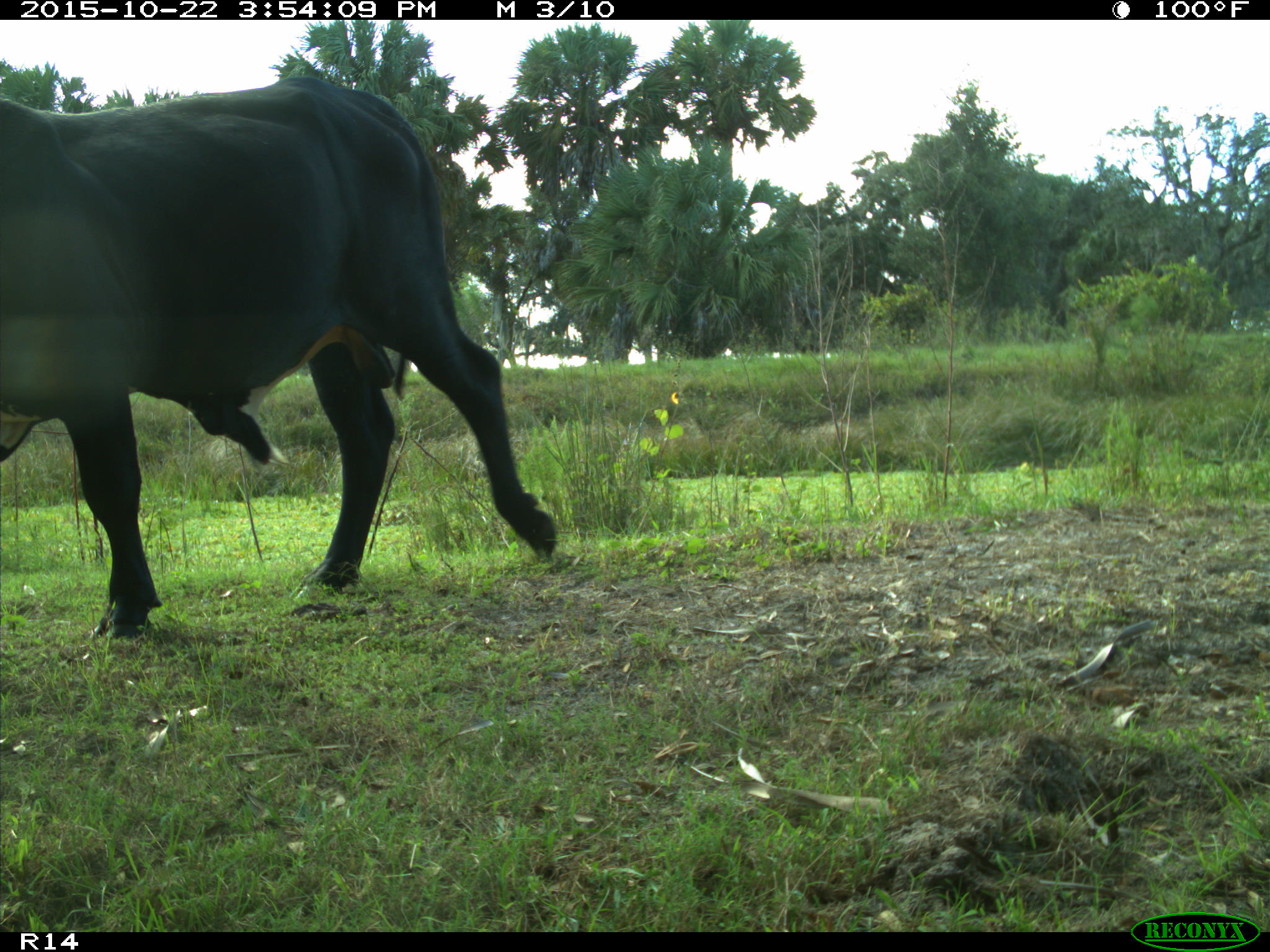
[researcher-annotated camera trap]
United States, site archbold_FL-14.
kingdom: Animalia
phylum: Chordata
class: Mammalia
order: Artiodactyla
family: Bovidae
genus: Bos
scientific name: Bos taurus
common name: domestic cow